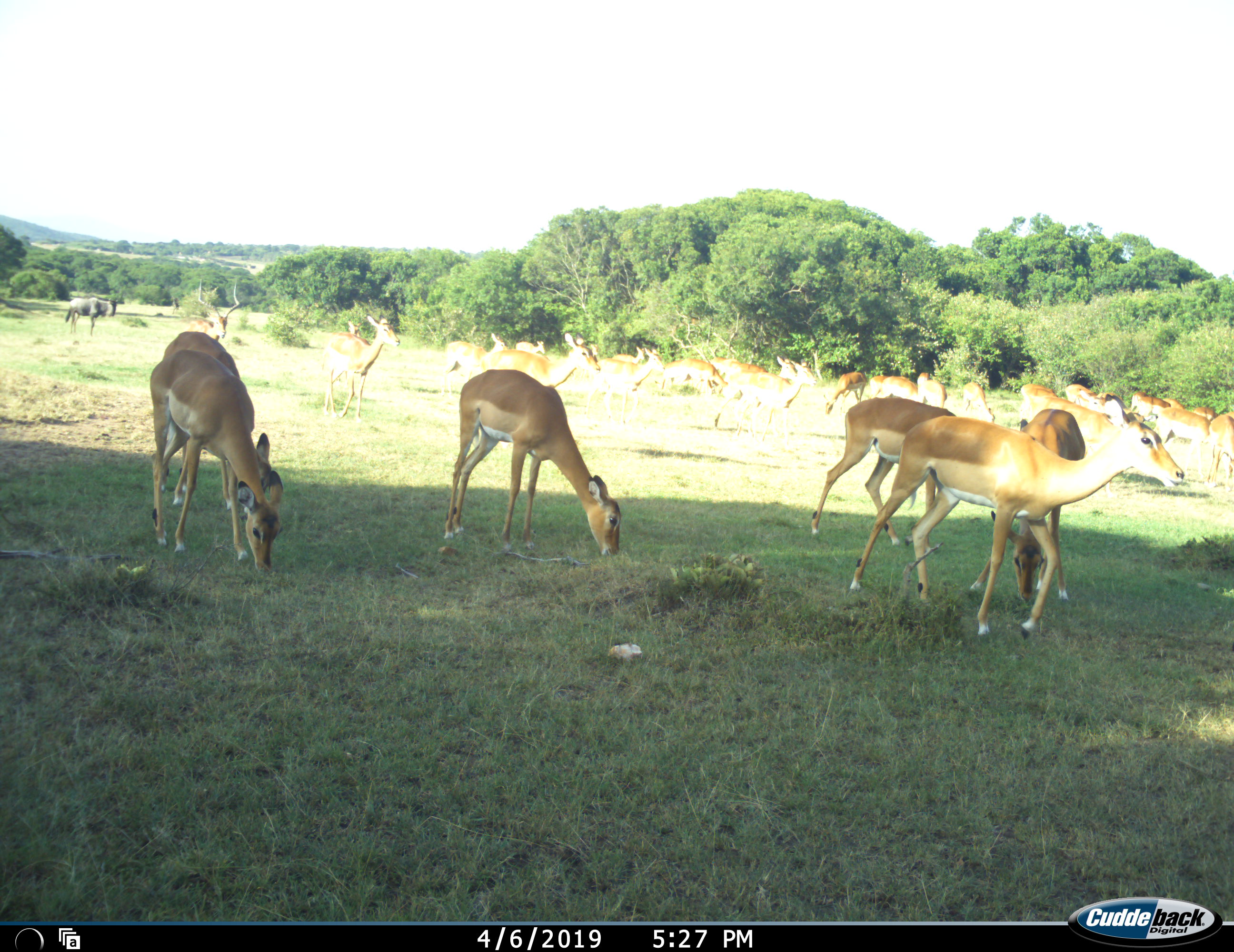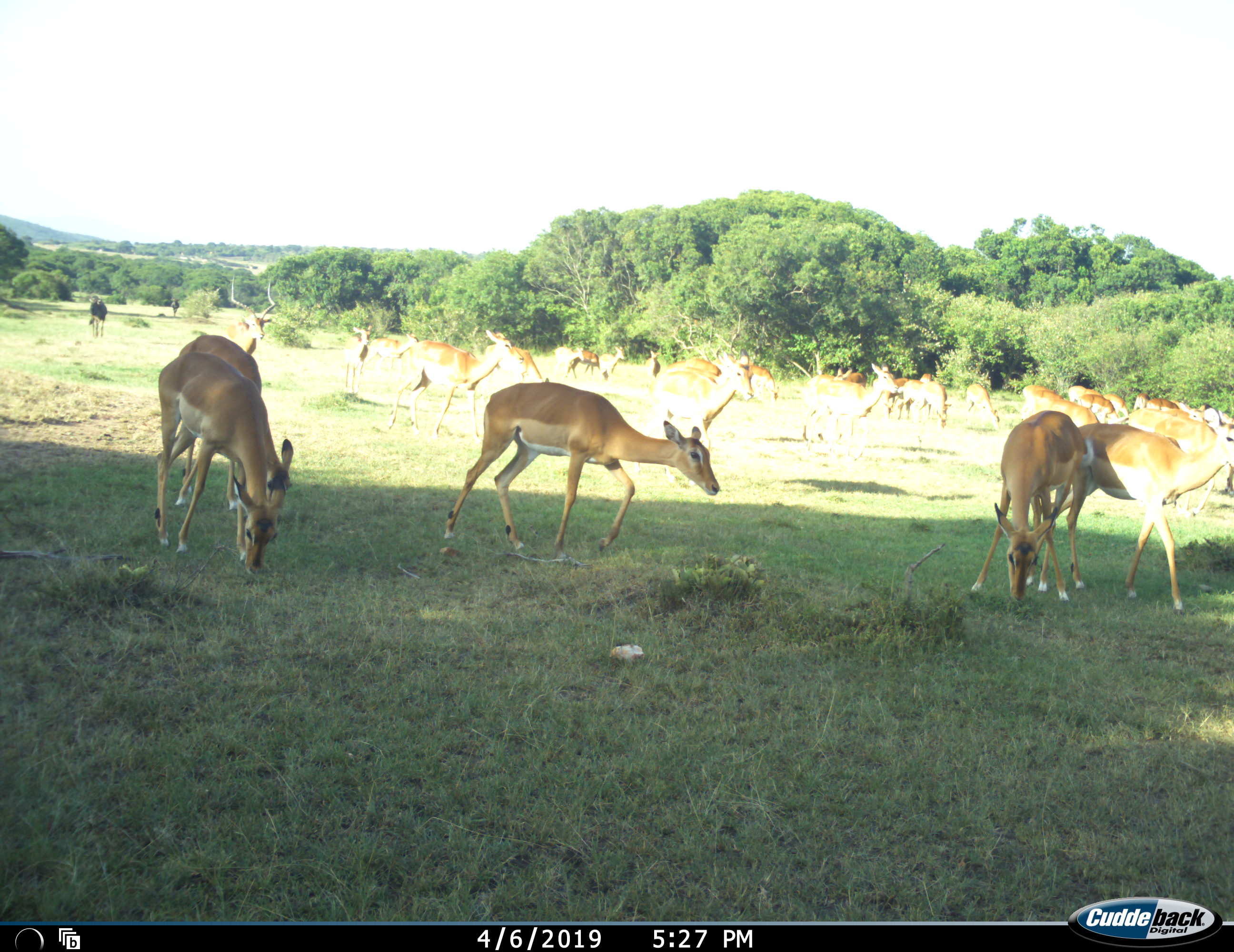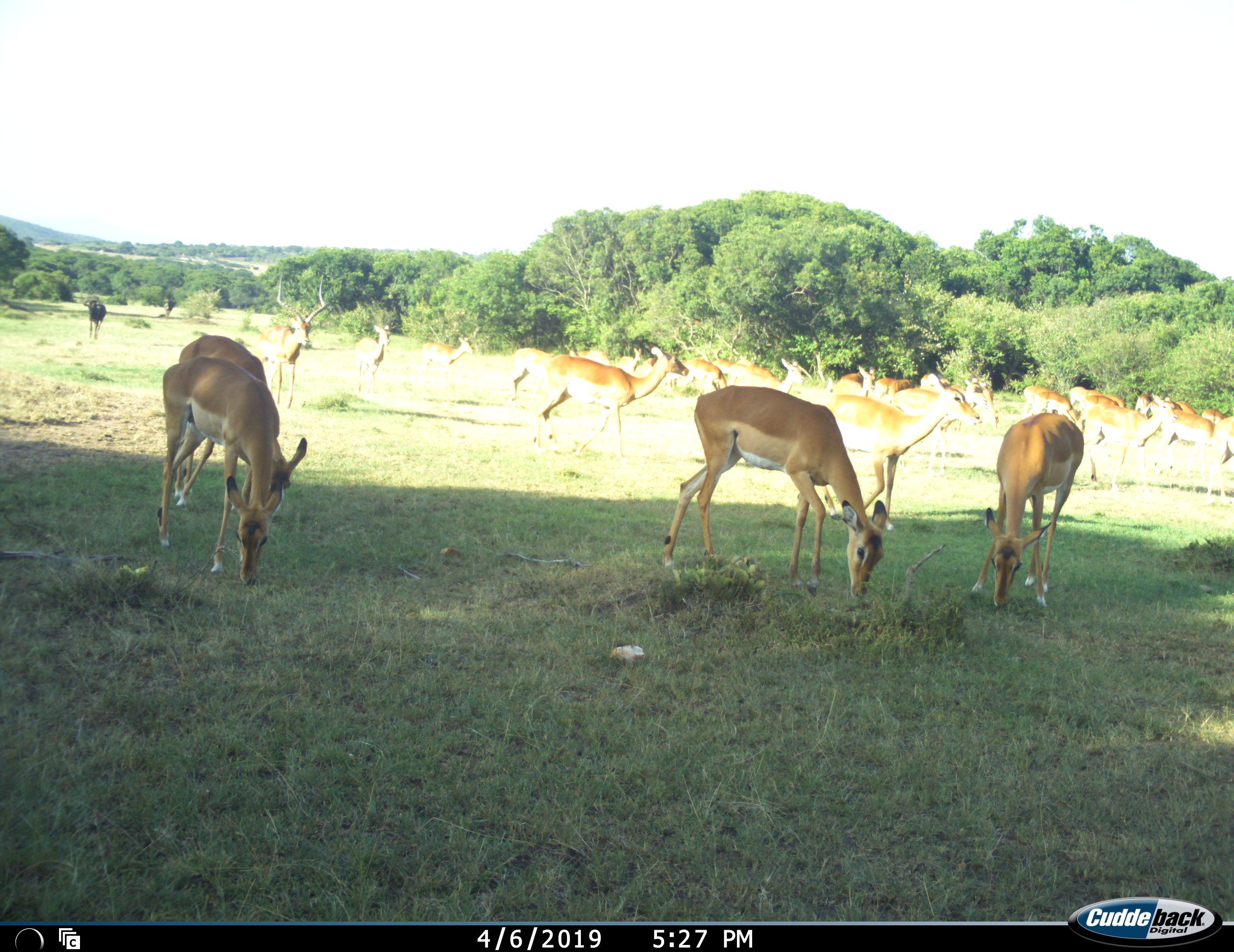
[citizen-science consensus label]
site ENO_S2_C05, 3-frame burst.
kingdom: Animalia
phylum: Chordata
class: Mammalia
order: Artiodactyla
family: Bovidae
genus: Aepyceros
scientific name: Aepyceros melampus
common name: impala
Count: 11-50.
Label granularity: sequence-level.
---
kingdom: Animalia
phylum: Chordata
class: Mammalia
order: Artiodactyla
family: Bovidae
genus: Connochaetes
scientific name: Connochaetes taurinus taurinus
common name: blue wildebeest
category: wildebeestblue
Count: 2.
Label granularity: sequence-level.